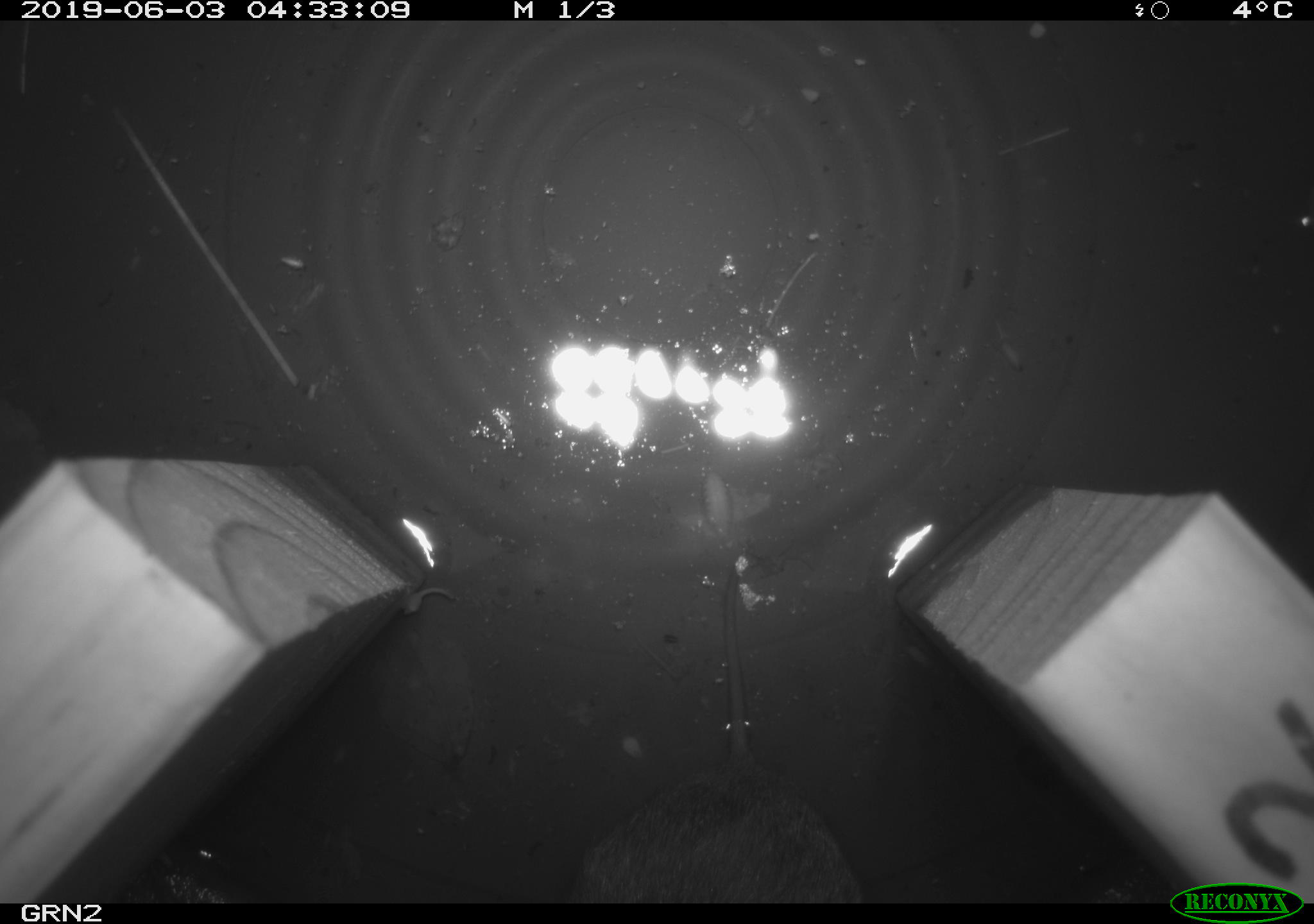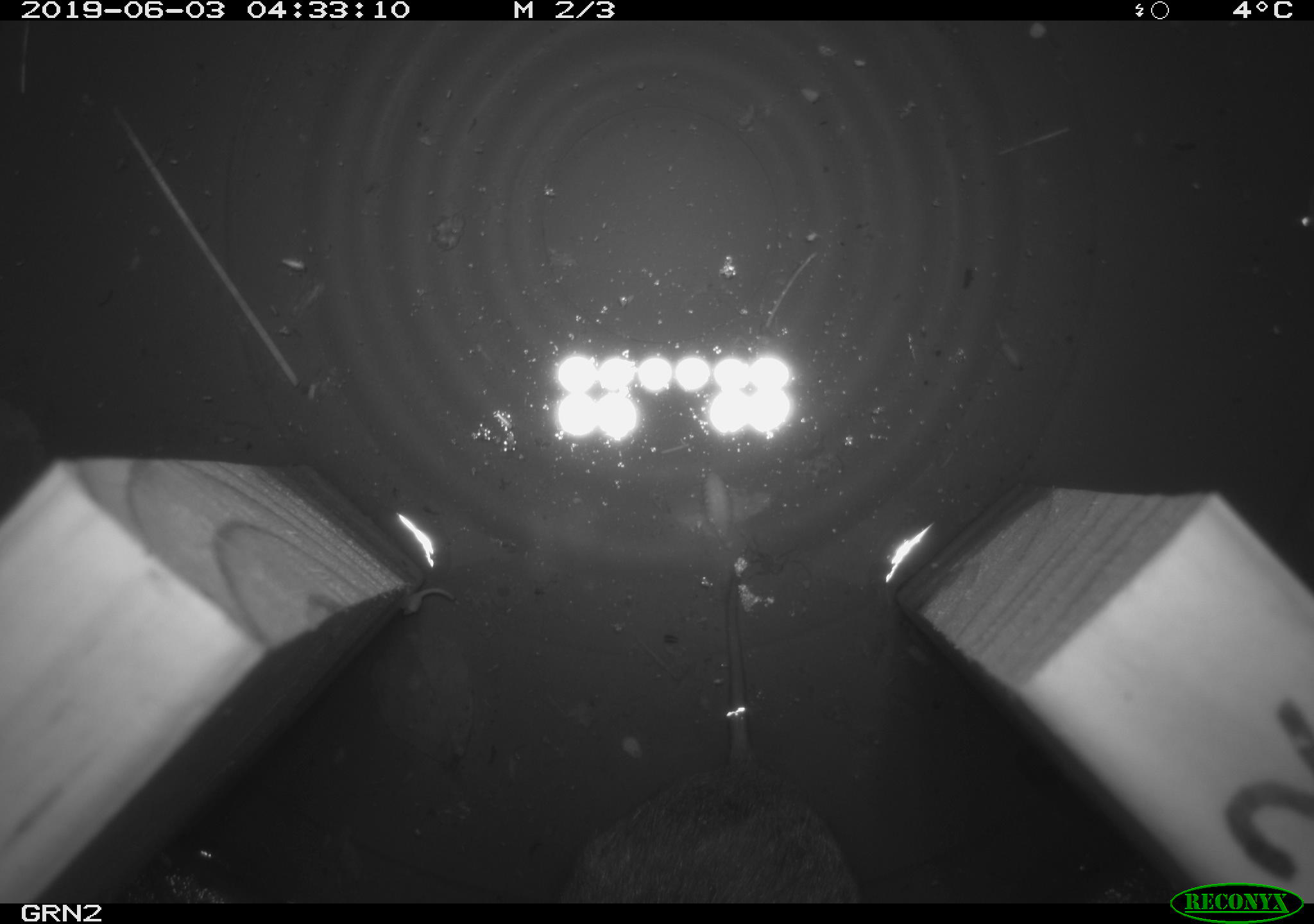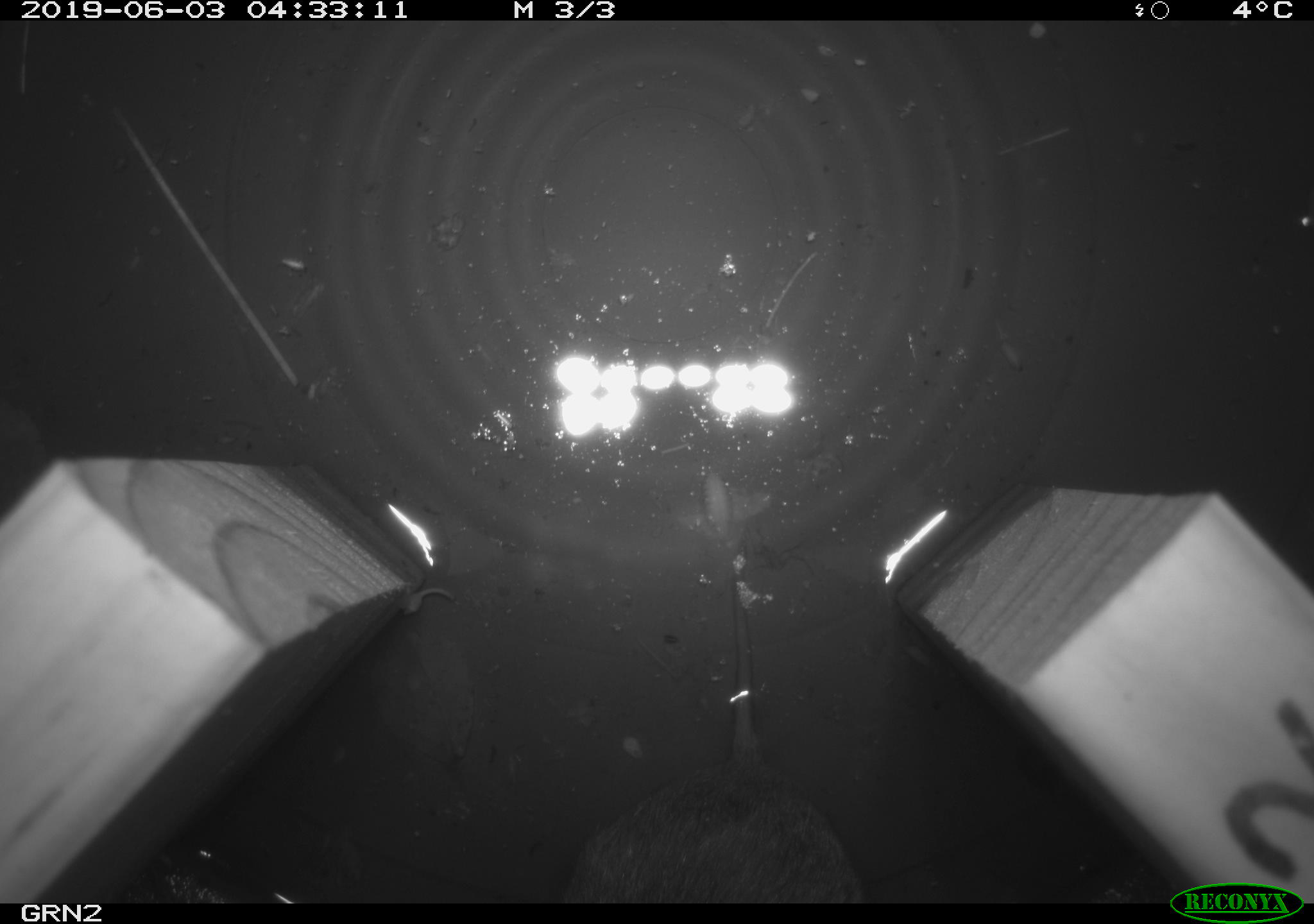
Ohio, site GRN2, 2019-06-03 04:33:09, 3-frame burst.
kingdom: Animalia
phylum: Chordata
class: Mammalia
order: Rodentia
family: Cricetidae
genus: Microtus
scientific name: Microtus pennsylvanicus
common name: meadow vole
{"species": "meadow vole (Microtus pennsylvanicus)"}